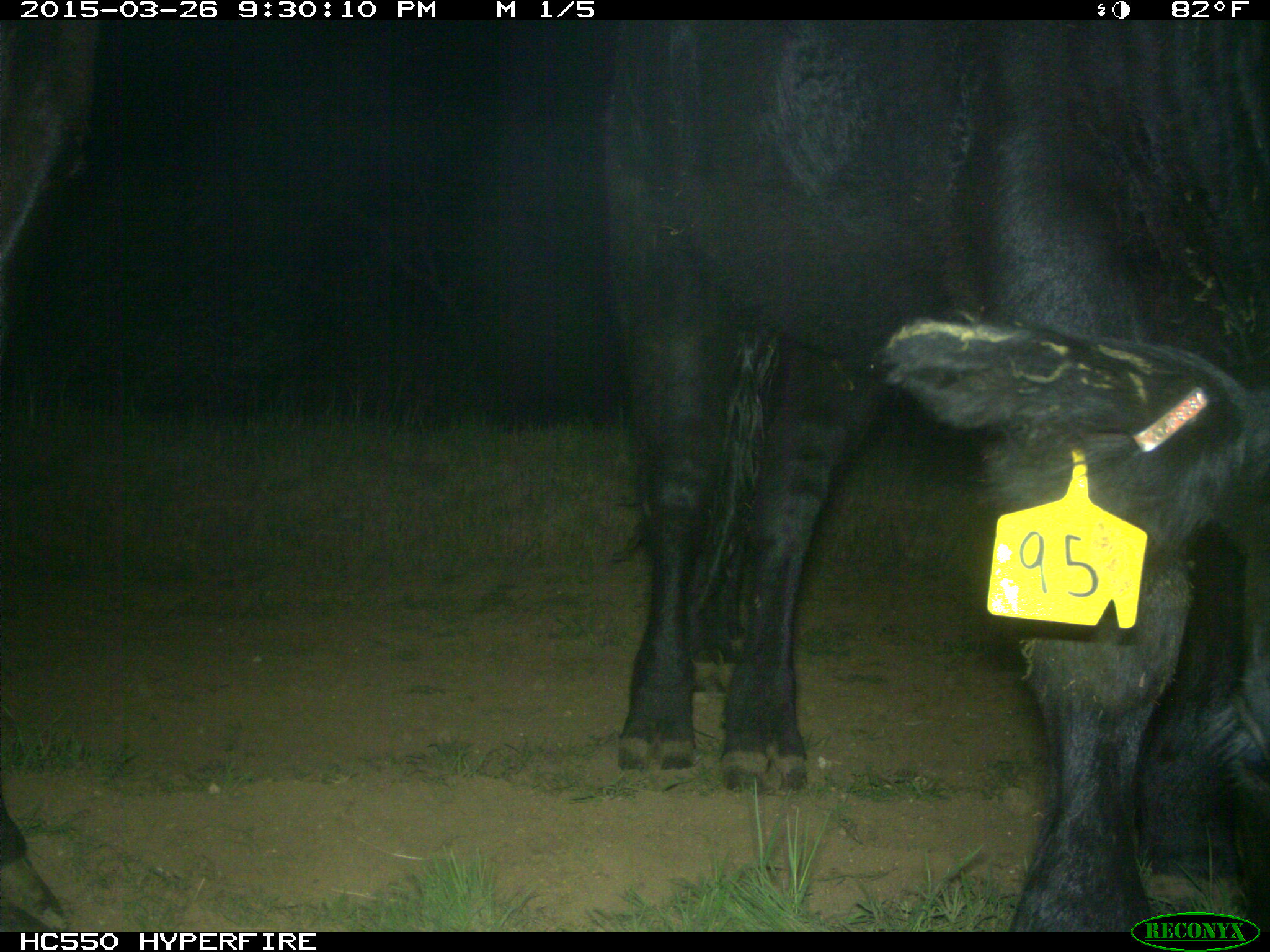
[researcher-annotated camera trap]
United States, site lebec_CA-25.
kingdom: Animalia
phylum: Chordata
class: Mammalia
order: Artiodactyla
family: Bovidae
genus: Bos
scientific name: Bos taurus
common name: domestic cow